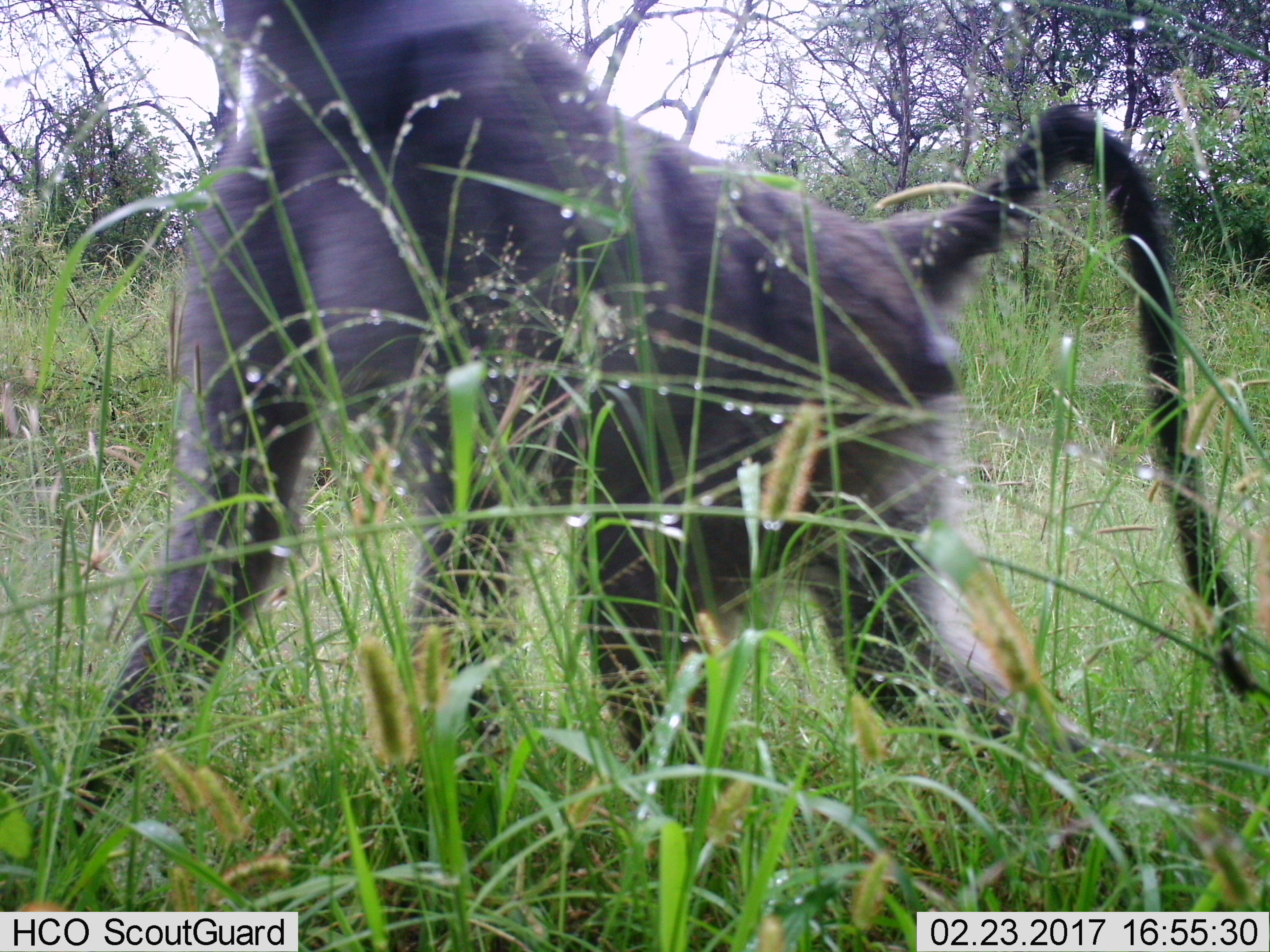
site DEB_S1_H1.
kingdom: Animalia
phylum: Chordata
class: Mammalia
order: Primates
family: Cercopithecidae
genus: Papio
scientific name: Papio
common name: baboon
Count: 1.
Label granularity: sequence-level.